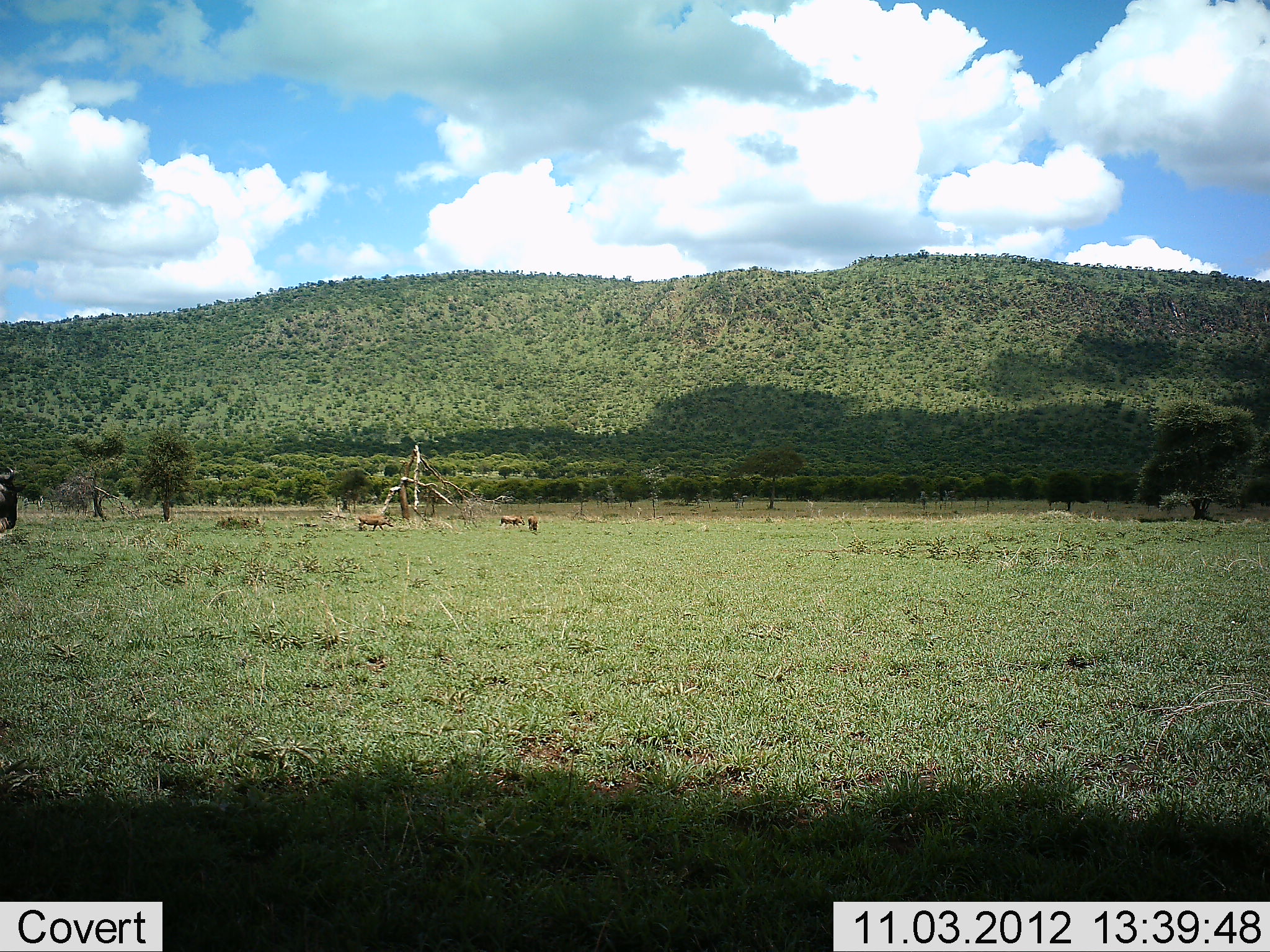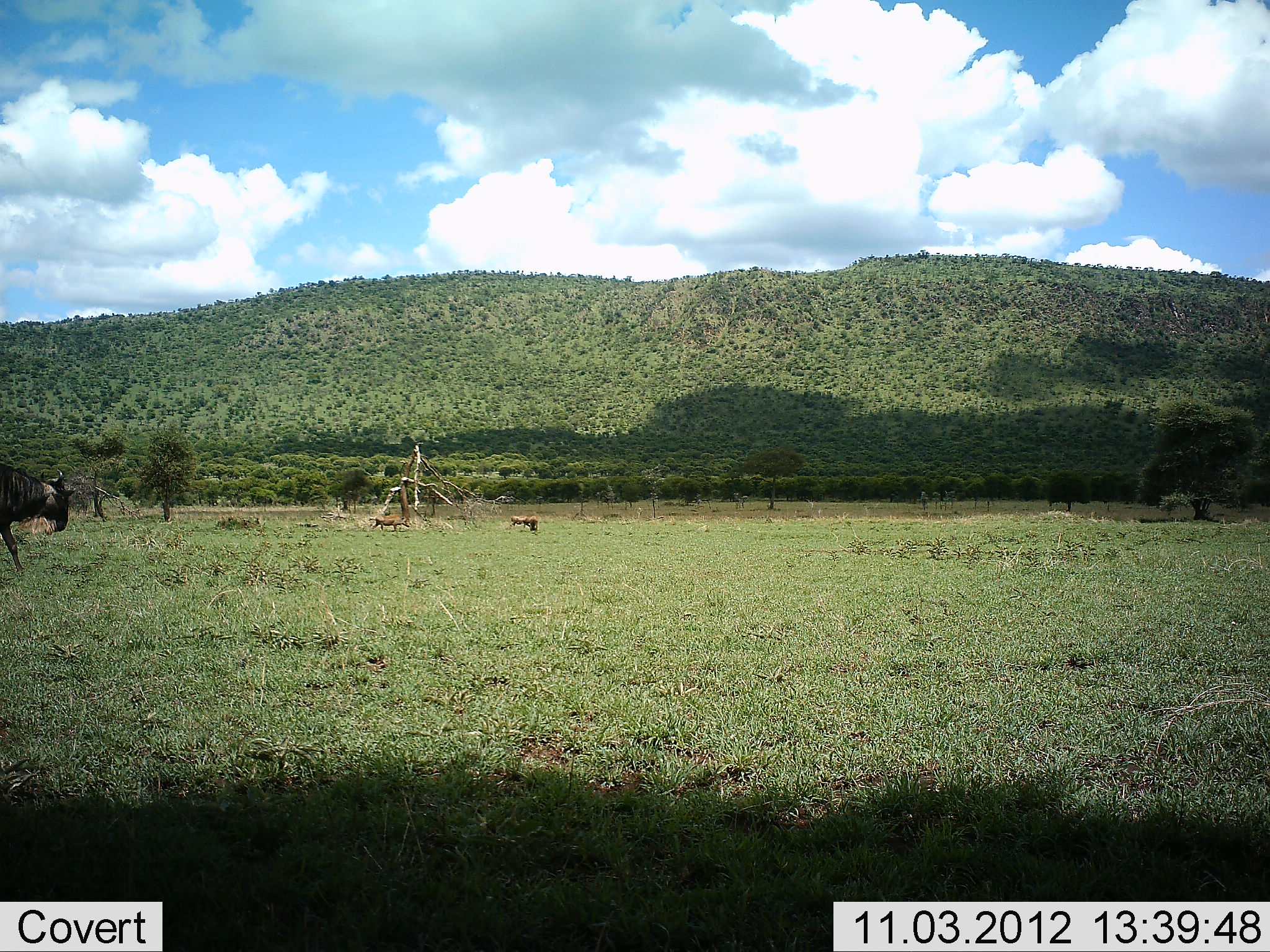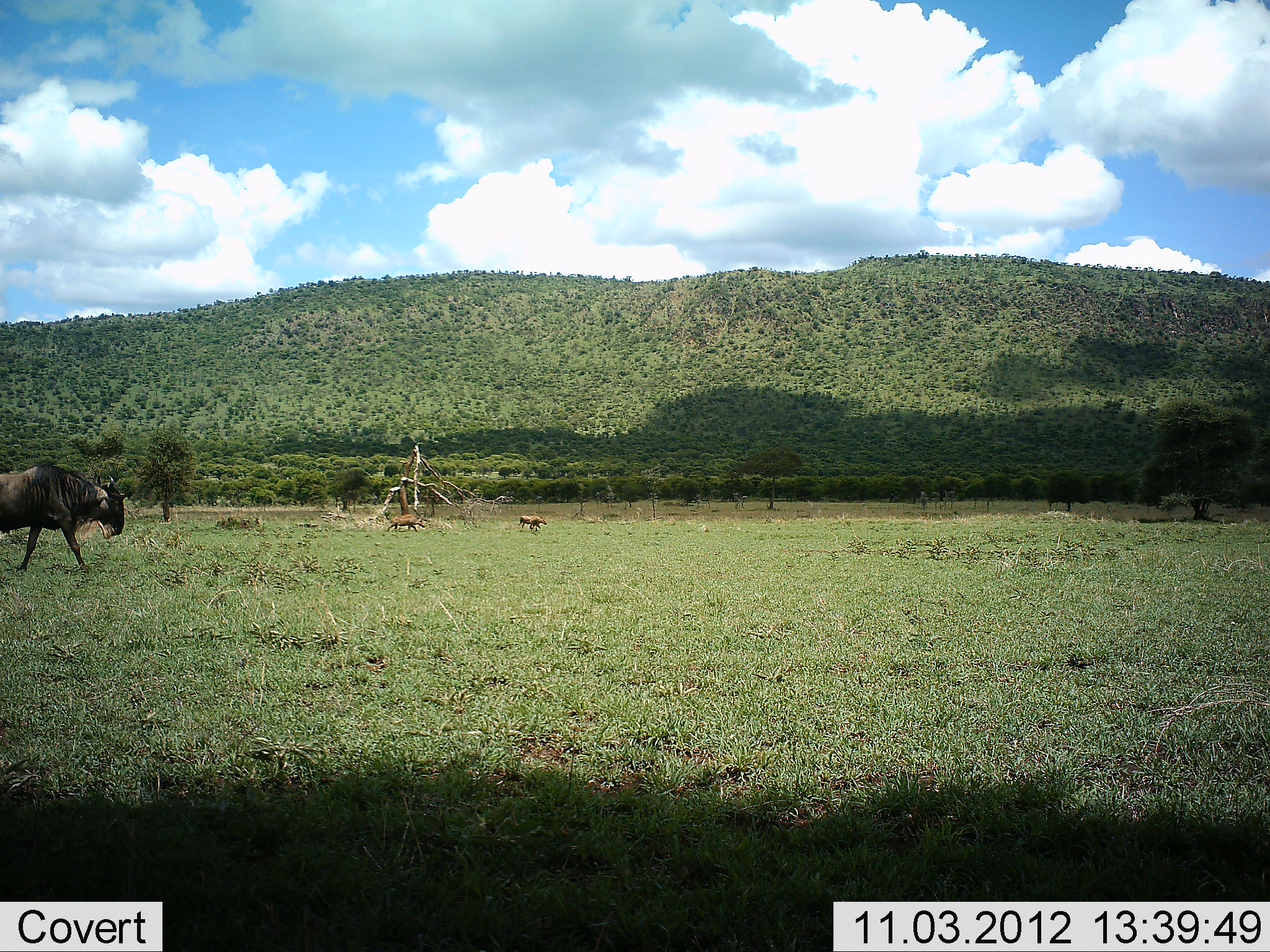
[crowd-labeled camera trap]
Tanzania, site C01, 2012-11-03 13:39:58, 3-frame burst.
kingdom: Animalia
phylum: Chordata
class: Mammalia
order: Artiodactyla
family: Suidae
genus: Phacochoerus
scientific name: Phacochoerus africanus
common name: warthog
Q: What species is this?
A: Warthog (Phacochoerus africanus).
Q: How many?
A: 3.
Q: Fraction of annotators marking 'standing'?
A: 0%.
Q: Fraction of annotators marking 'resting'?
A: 0%.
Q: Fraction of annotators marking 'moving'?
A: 100%.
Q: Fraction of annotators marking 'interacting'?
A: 0%.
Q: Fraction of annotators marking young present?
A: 0%.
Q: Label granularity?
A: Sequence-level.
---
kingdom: Animalia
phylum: Chordata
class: Mammalia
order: Artiodactyla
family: Bovidae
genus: Connochaetes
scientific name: Connochaetes taurinus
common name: blue wildebeest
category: wildebeest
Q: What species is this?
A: Wildebeest (blue wildebeest) (Connochaetes taurinus).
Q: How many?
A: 1.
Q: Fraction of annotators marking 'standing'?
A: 5%.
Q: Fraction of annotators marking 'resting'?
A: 0%.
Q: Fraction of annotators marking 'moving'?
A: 100%.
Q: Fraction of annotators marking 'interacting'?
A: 0%.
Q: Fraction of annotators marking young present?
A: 0%.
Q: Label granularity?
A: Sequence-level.